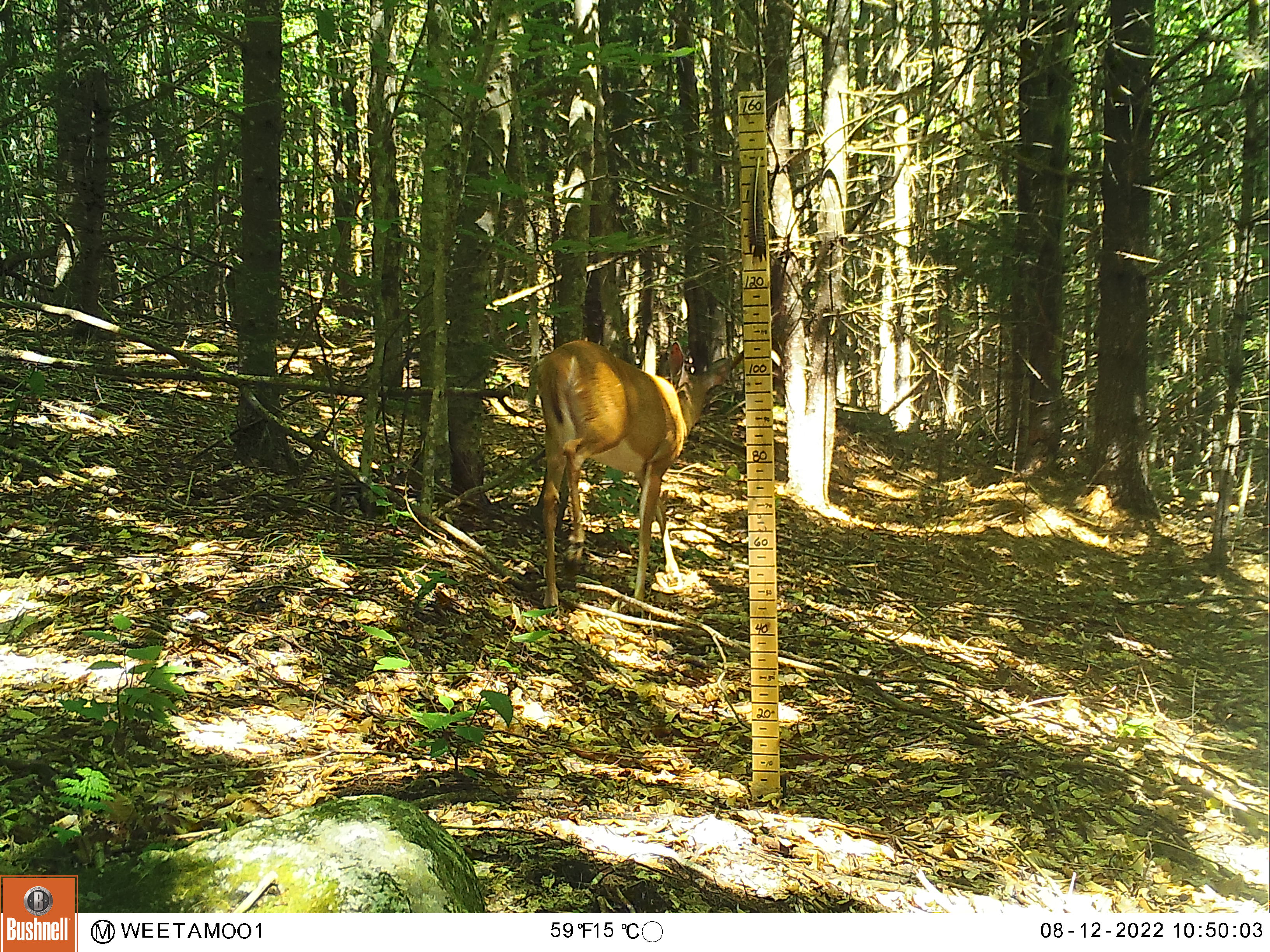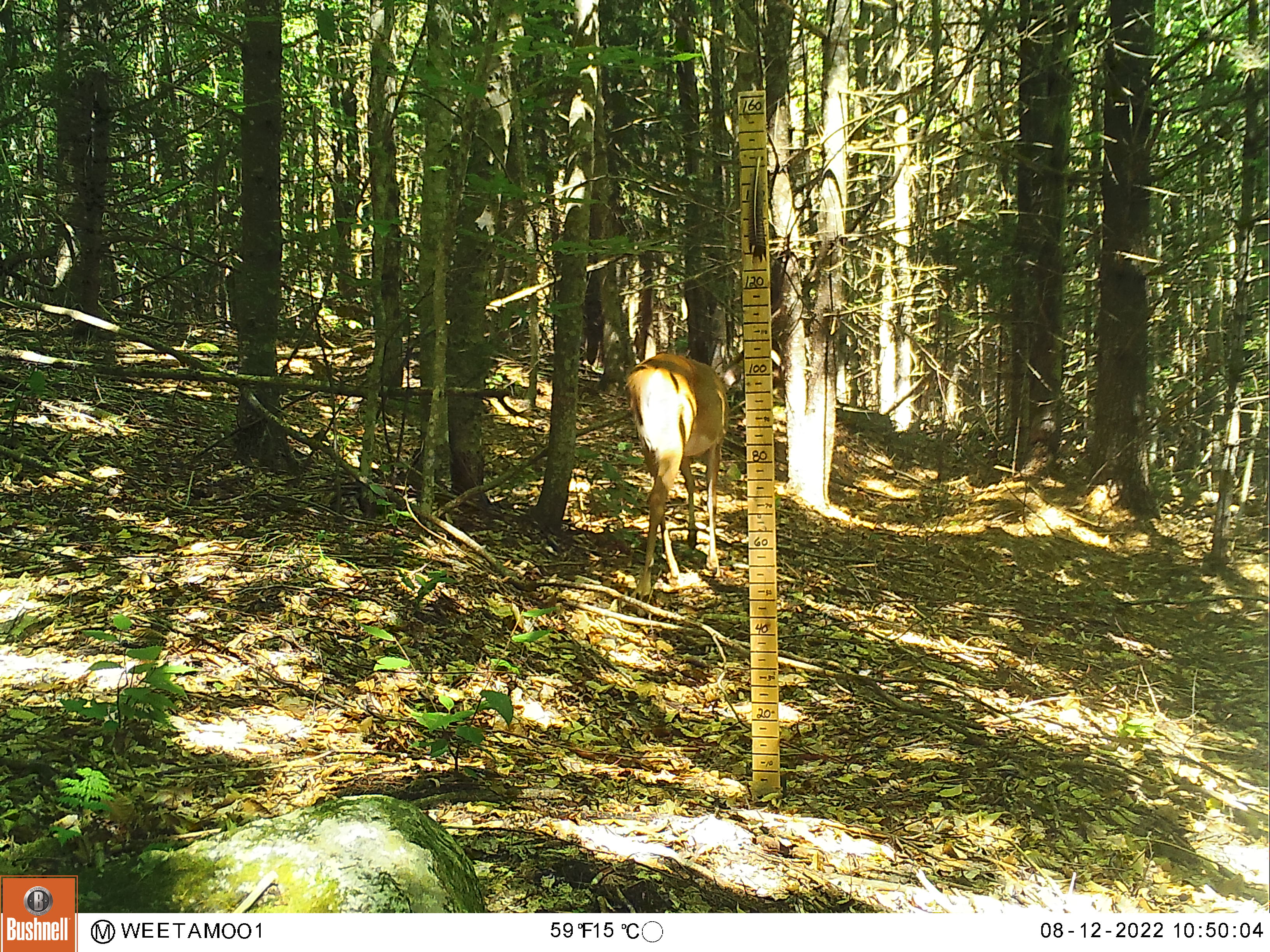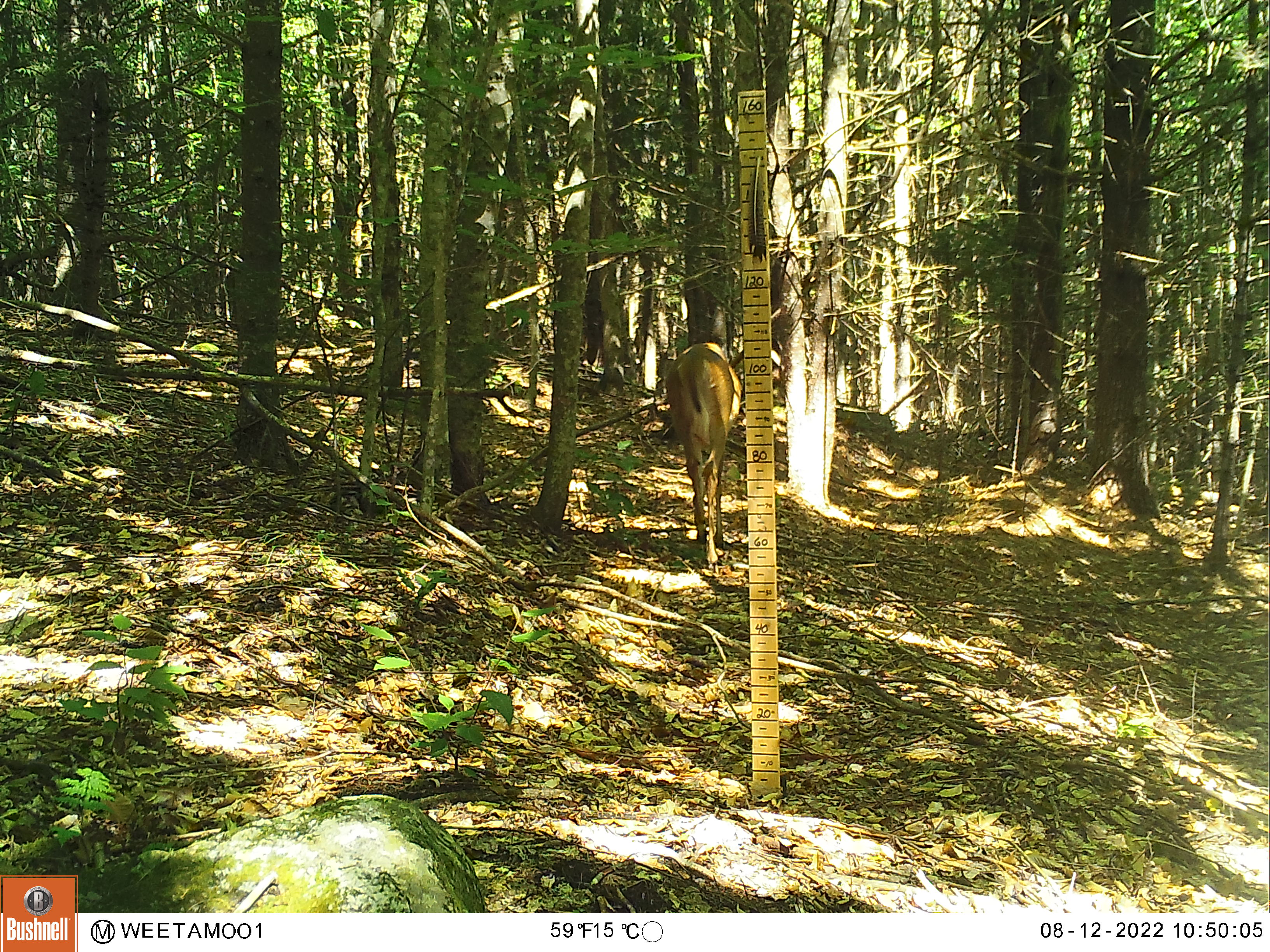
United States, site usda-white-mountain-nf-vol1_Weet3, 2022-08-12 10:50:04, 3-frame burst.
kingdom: Animalia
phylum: Chordata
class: Mammalia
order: Artiodactyla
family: Cervidae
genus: Odocoileus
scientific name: Odocoileus virginianus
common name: white-tailed deer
White-tailed deer (Odocoileus virginianus).